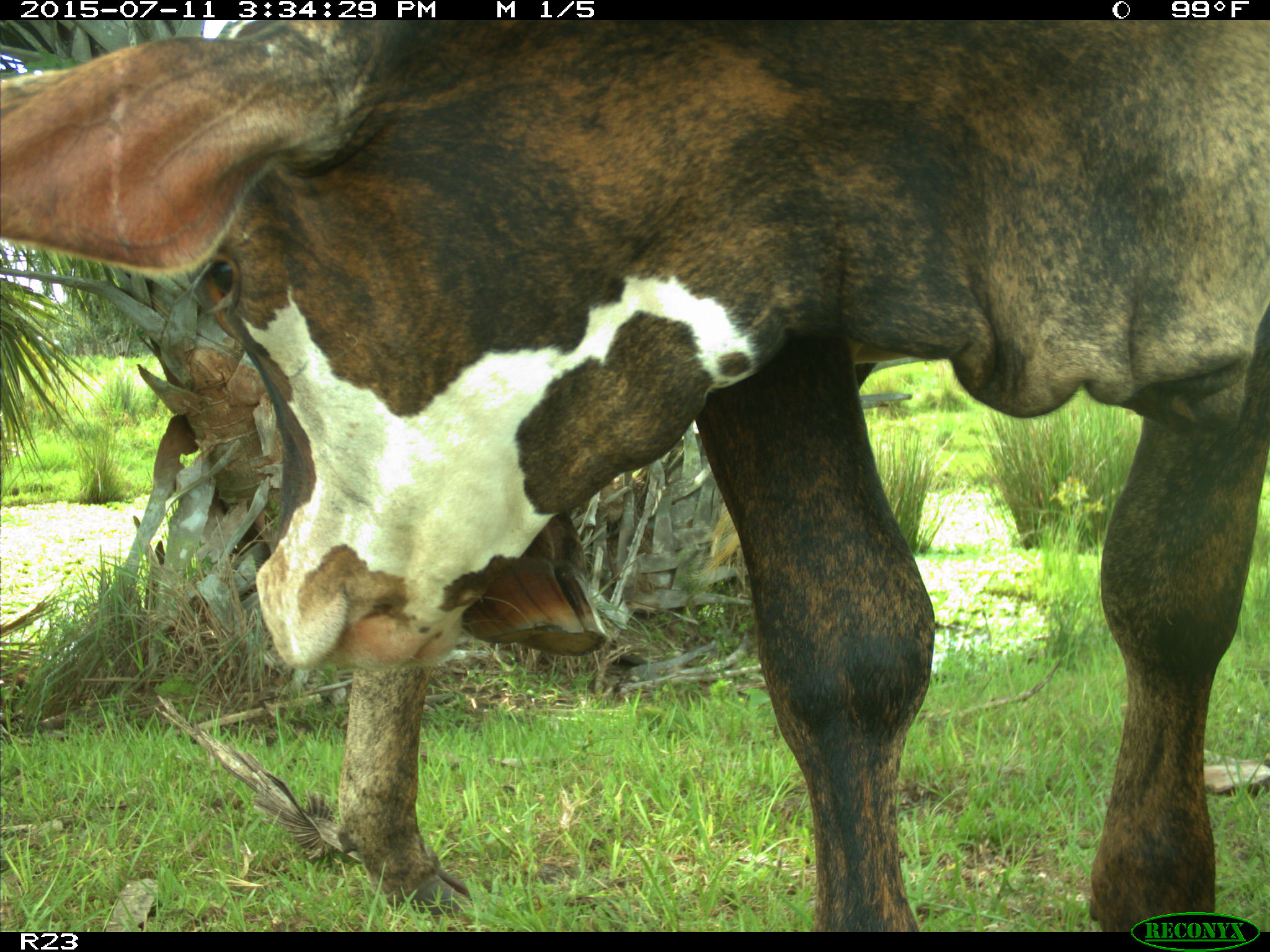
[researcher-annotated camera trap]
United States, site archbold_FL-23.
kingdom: Animalia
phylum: Chordata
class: Mammalia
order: Artiodactyla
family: Bovidae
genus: Bos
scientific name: Bos taurus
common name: domestic cow